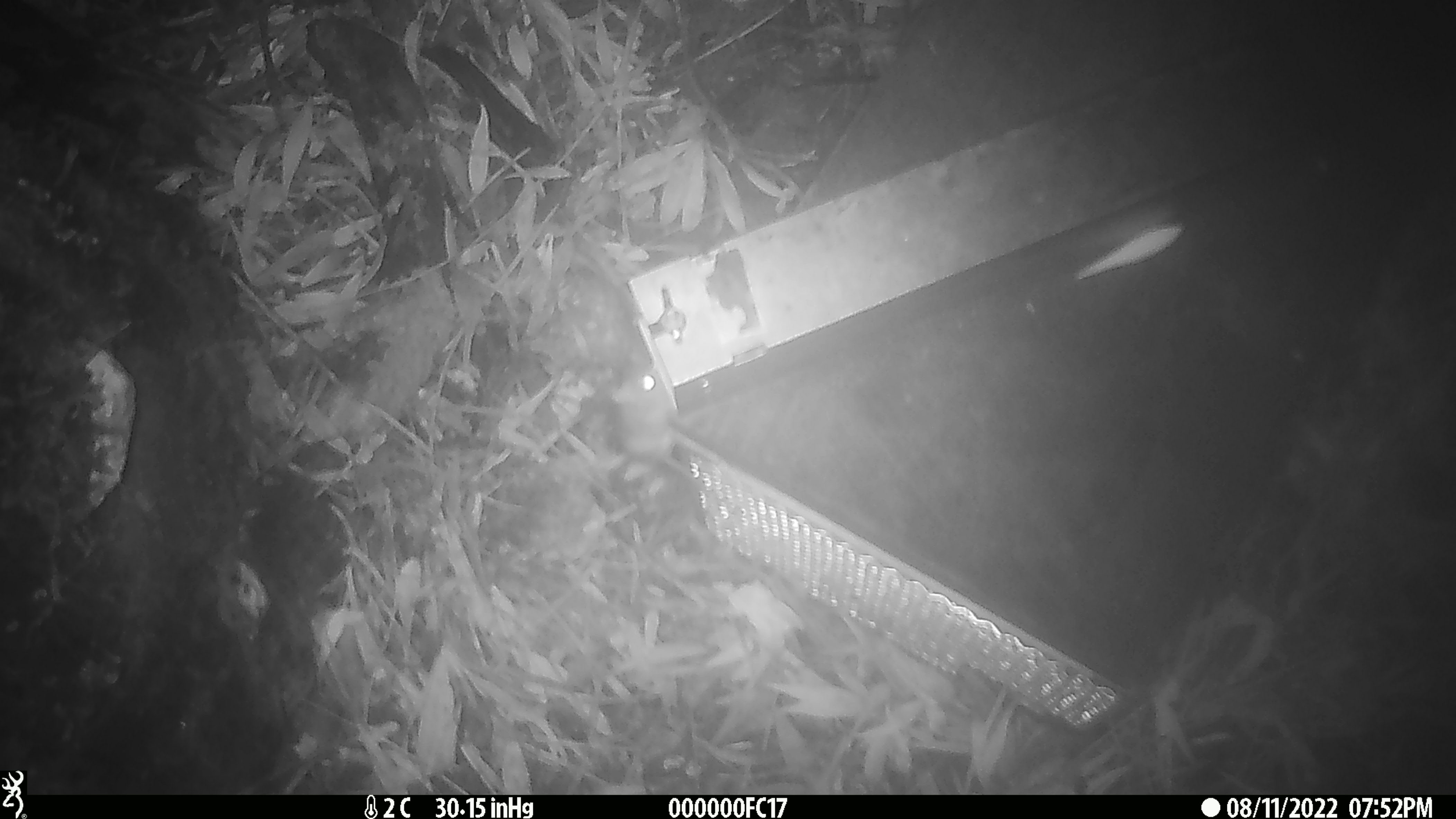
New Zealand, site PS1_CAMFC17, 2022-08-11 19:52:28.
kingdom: Animalia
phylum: Chordata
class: Mammalia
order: Rodentia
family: Muridae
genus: Mus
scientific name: Mus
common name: mouse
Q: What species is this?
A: Mouse (Mus).